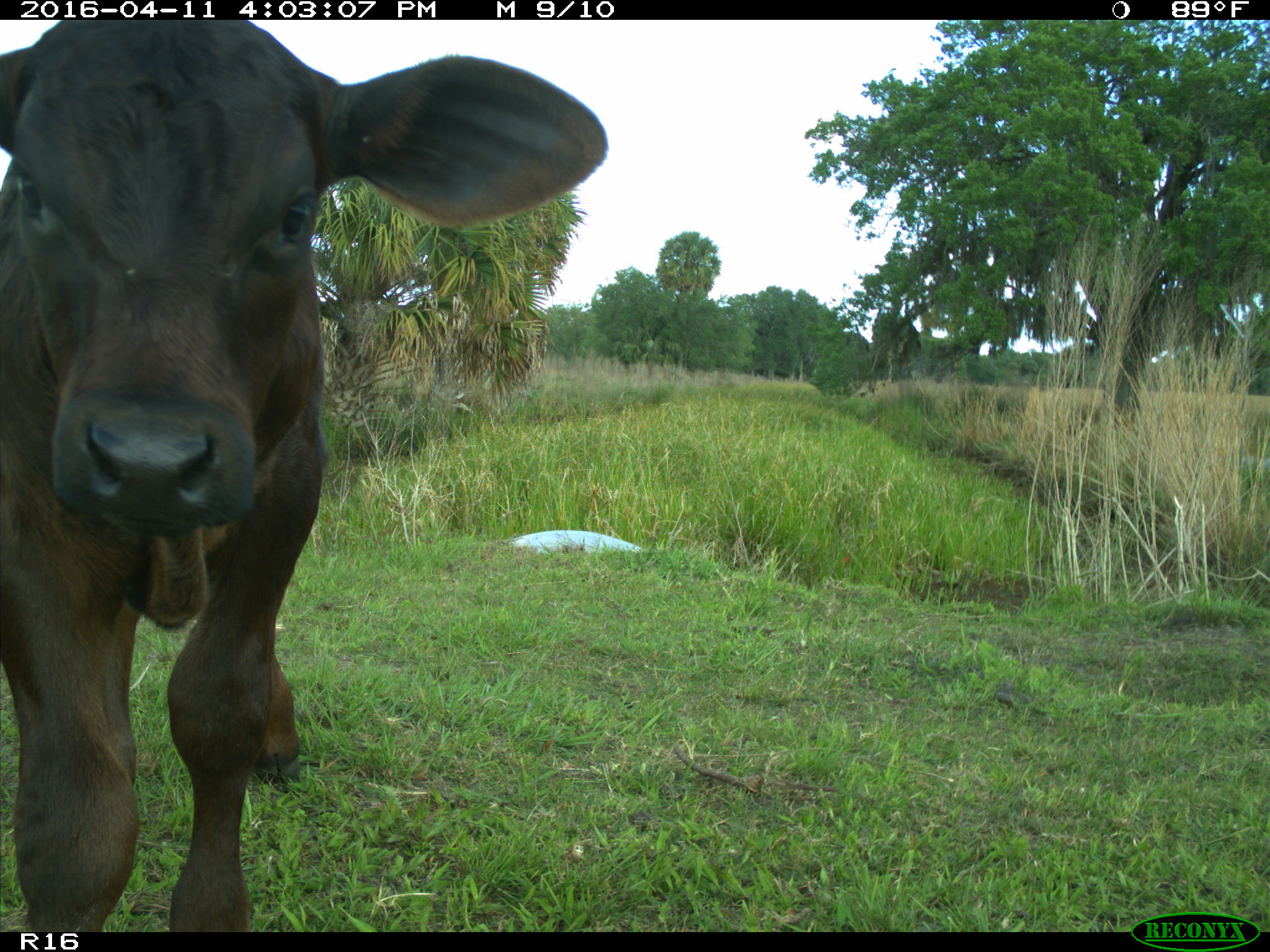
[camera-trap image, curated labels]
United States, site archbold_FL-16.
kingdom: Animalia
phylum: Chordata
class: Mammalia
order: Artiodactyla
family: Bovidae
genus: Bos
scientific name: Bos taurus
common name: domestic cow